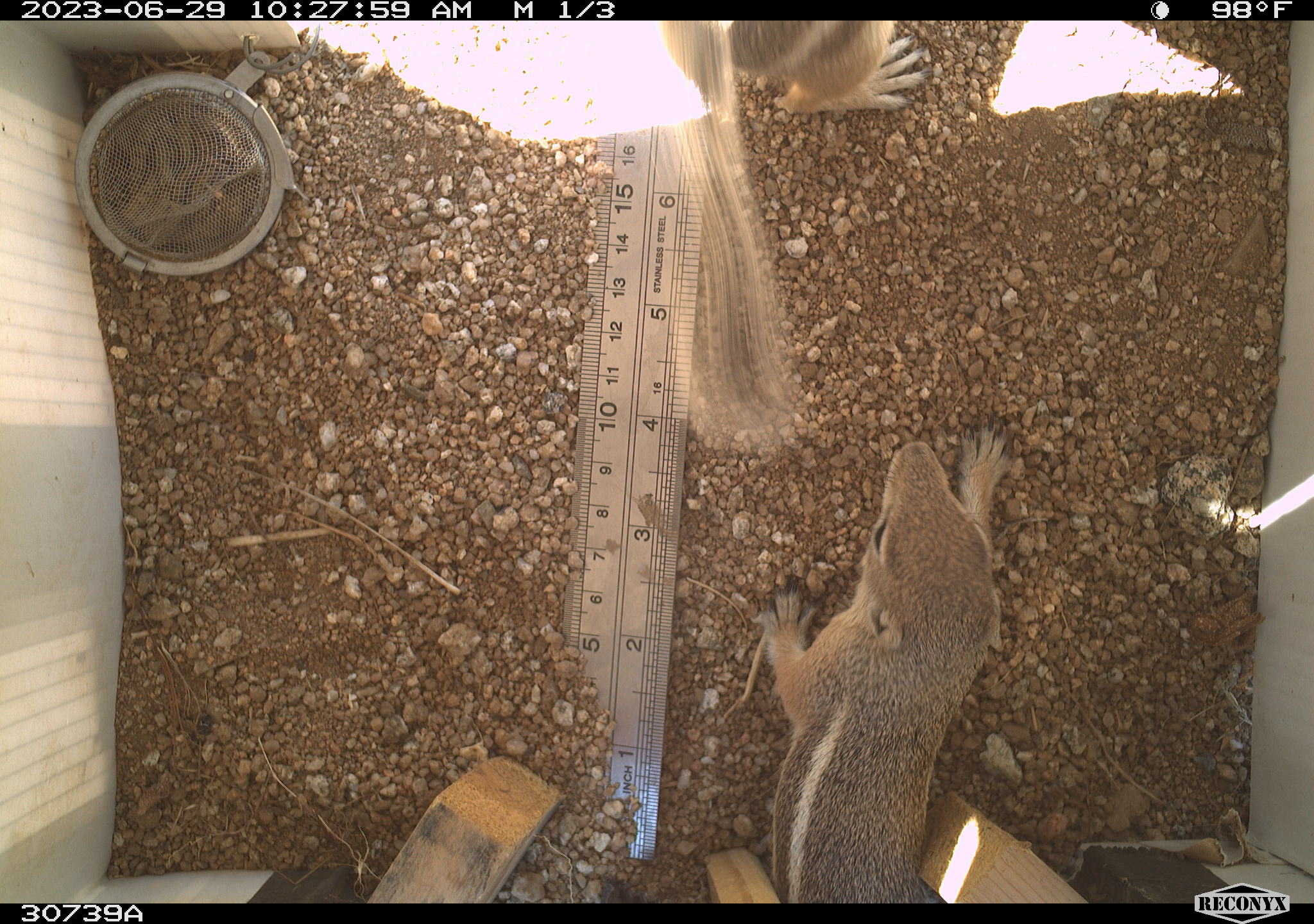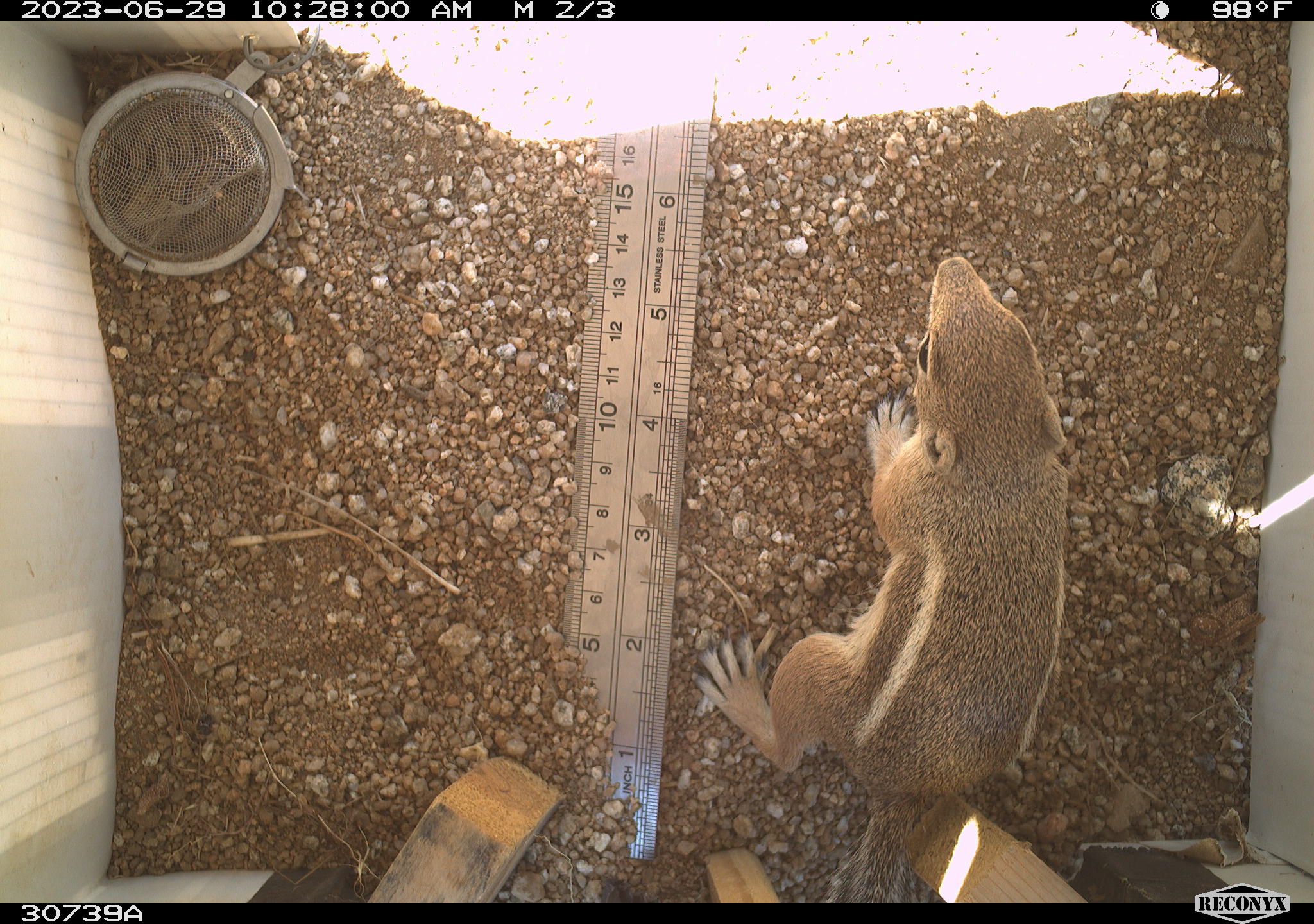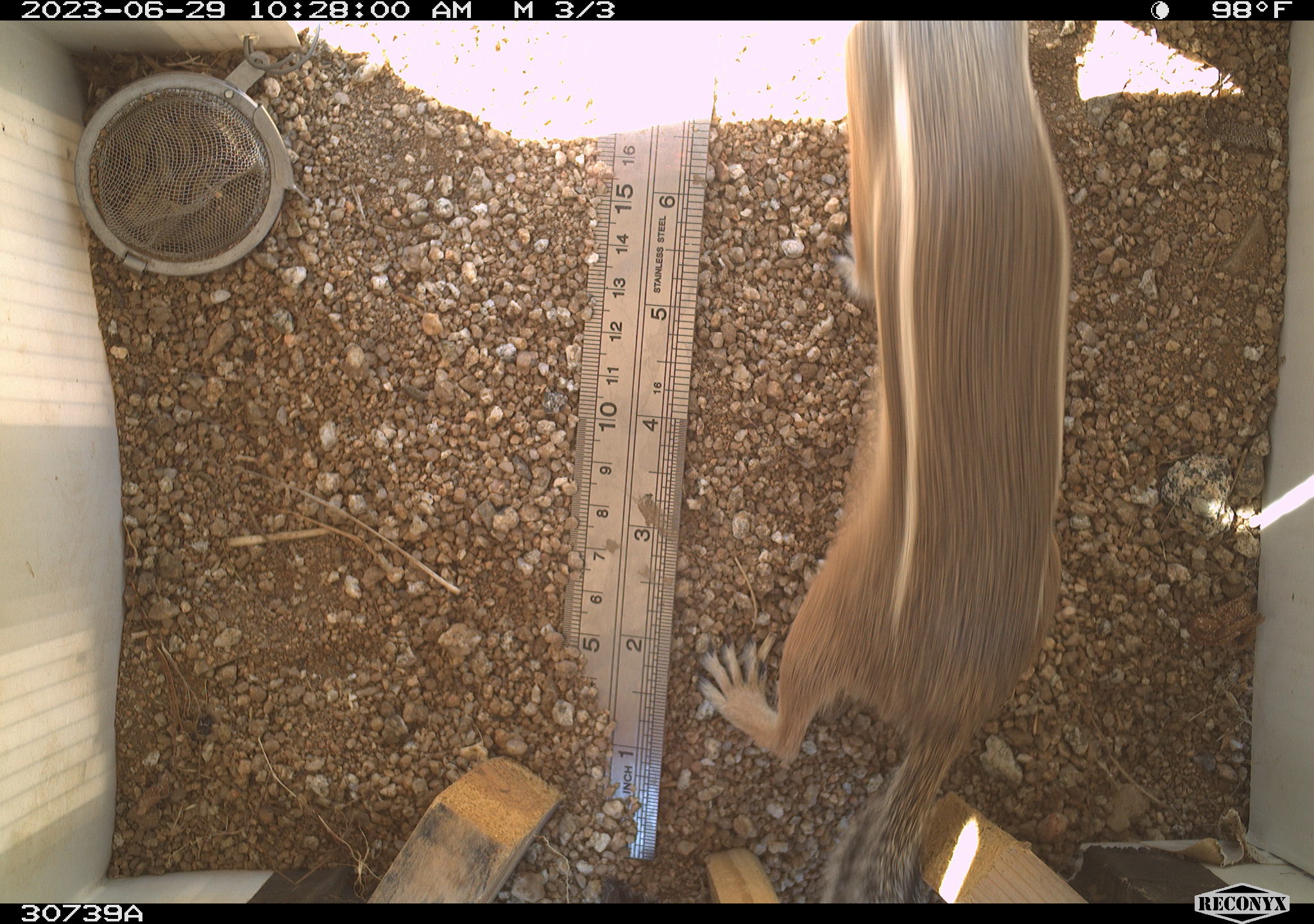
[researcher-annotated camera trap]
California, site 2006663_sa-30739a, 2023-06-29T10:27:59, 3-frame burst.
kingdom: Animalia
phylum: Chordata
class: Mammalia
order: Rodentia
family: Sciuridae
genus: Ammospermophilus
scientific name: Ammospermophilus leucurus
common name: white-tailed antelope squirrel